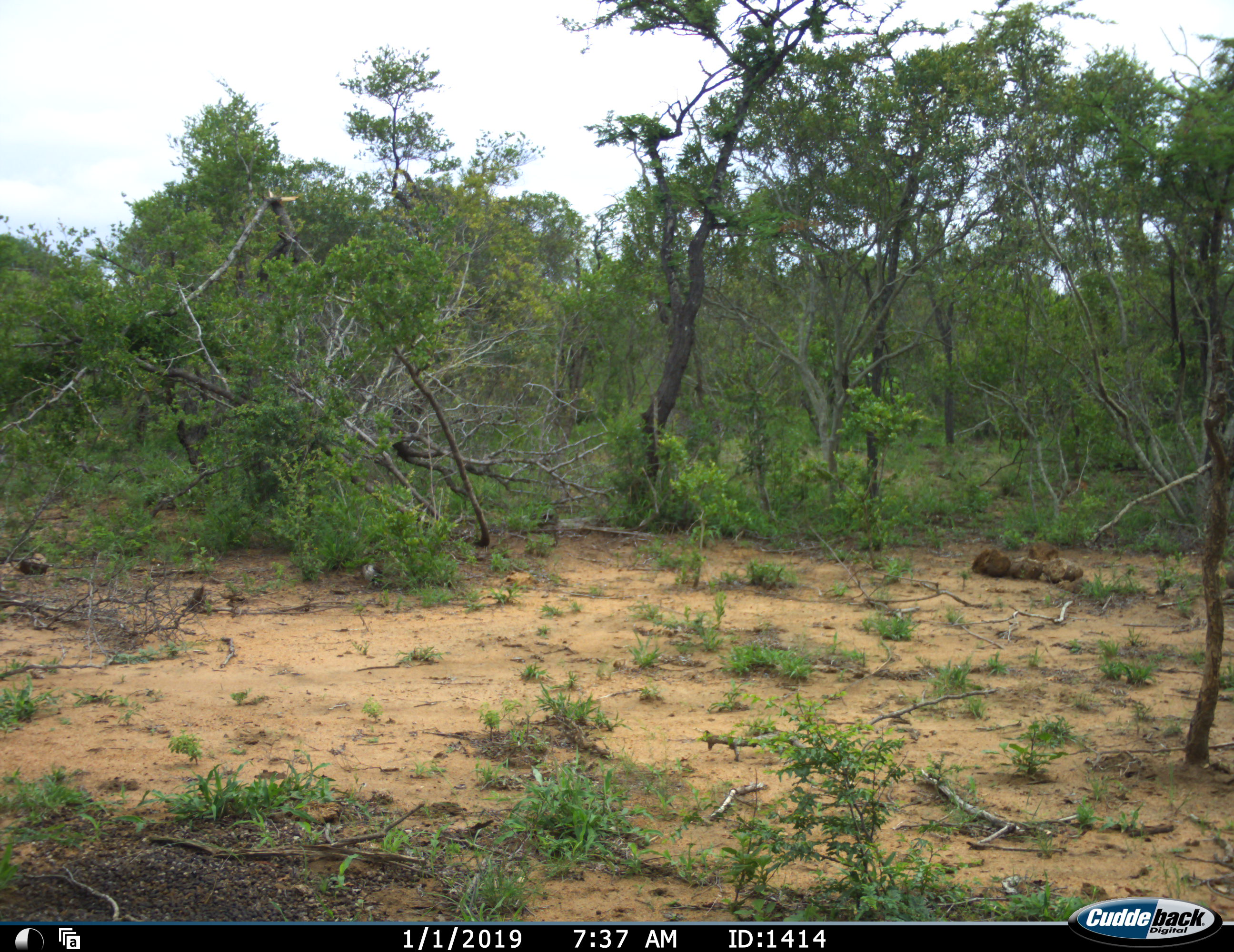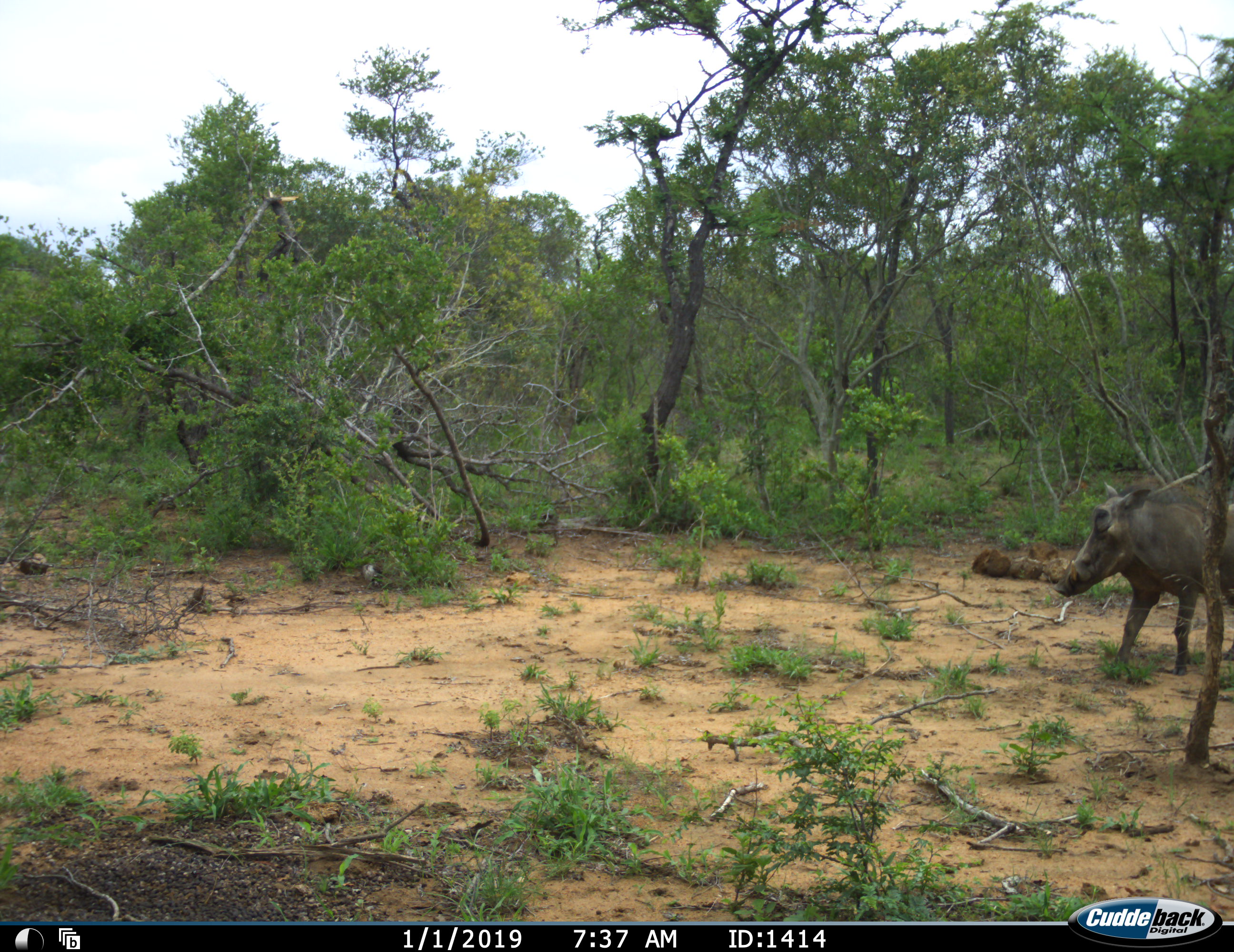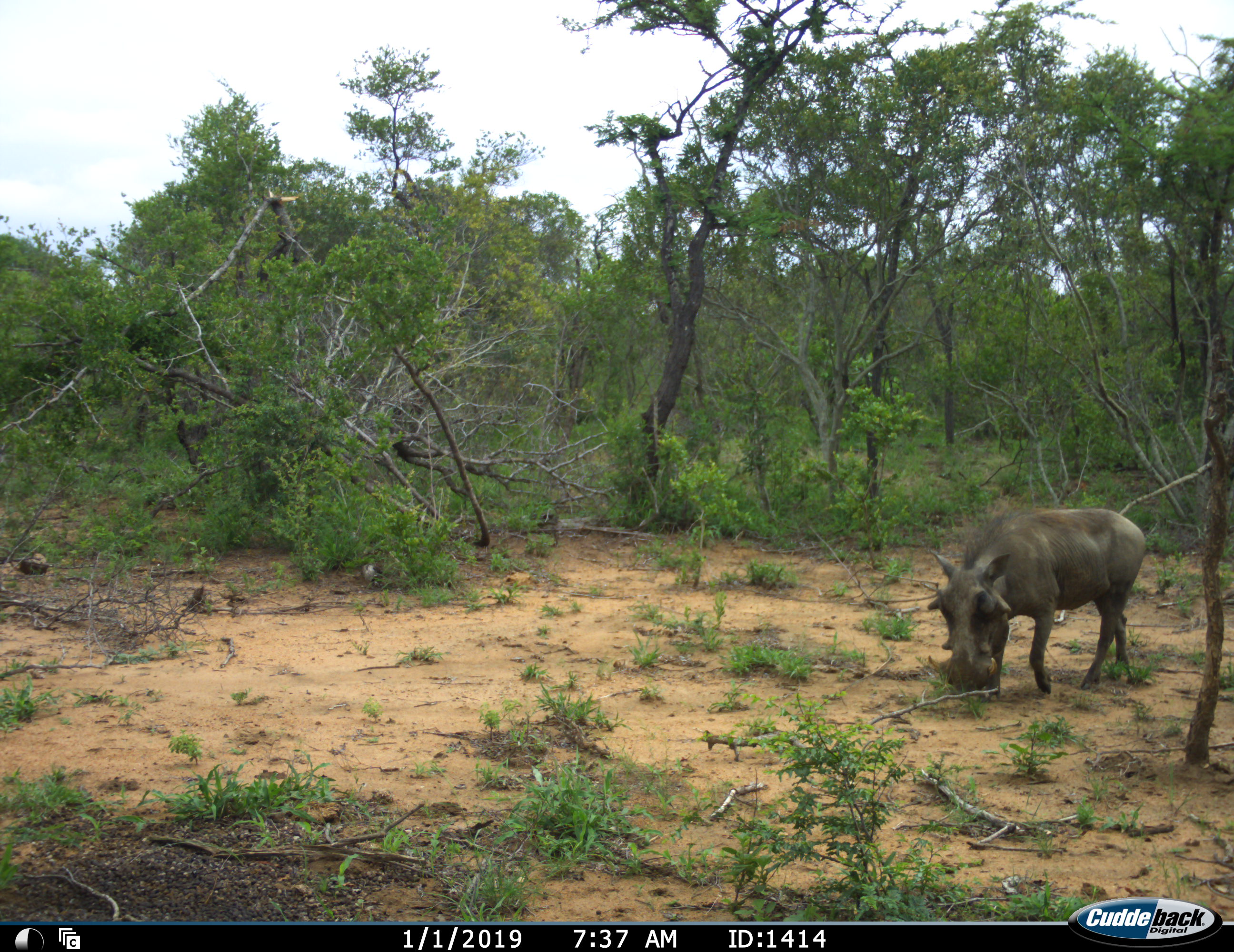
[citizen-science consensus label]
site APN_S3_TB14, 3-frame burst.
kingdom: Animalia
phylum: Chordata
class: Mammalia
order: Artiodactyla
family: Suidae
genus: Phacochoerus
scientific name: Phacochoerus africanus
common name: warthog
Warthog (Phacochoerus africanus), count 1. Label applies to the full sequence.